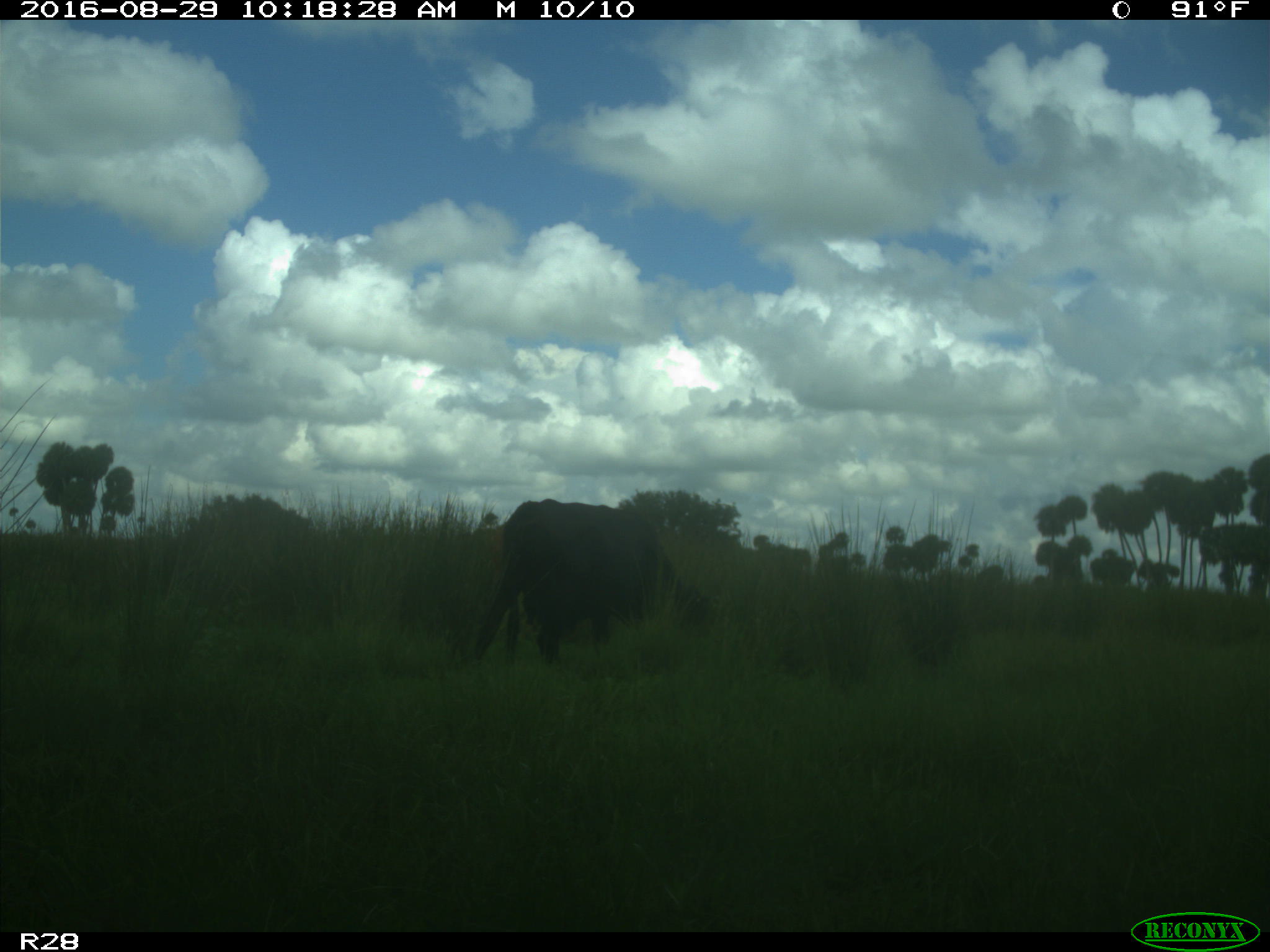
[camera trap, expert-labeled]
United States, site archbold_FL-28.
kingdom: Animalia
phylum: Chordata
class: Mammalia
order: Artiodactyla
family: Bovidae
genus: Bos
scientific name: Bos taurus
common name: domestic cow